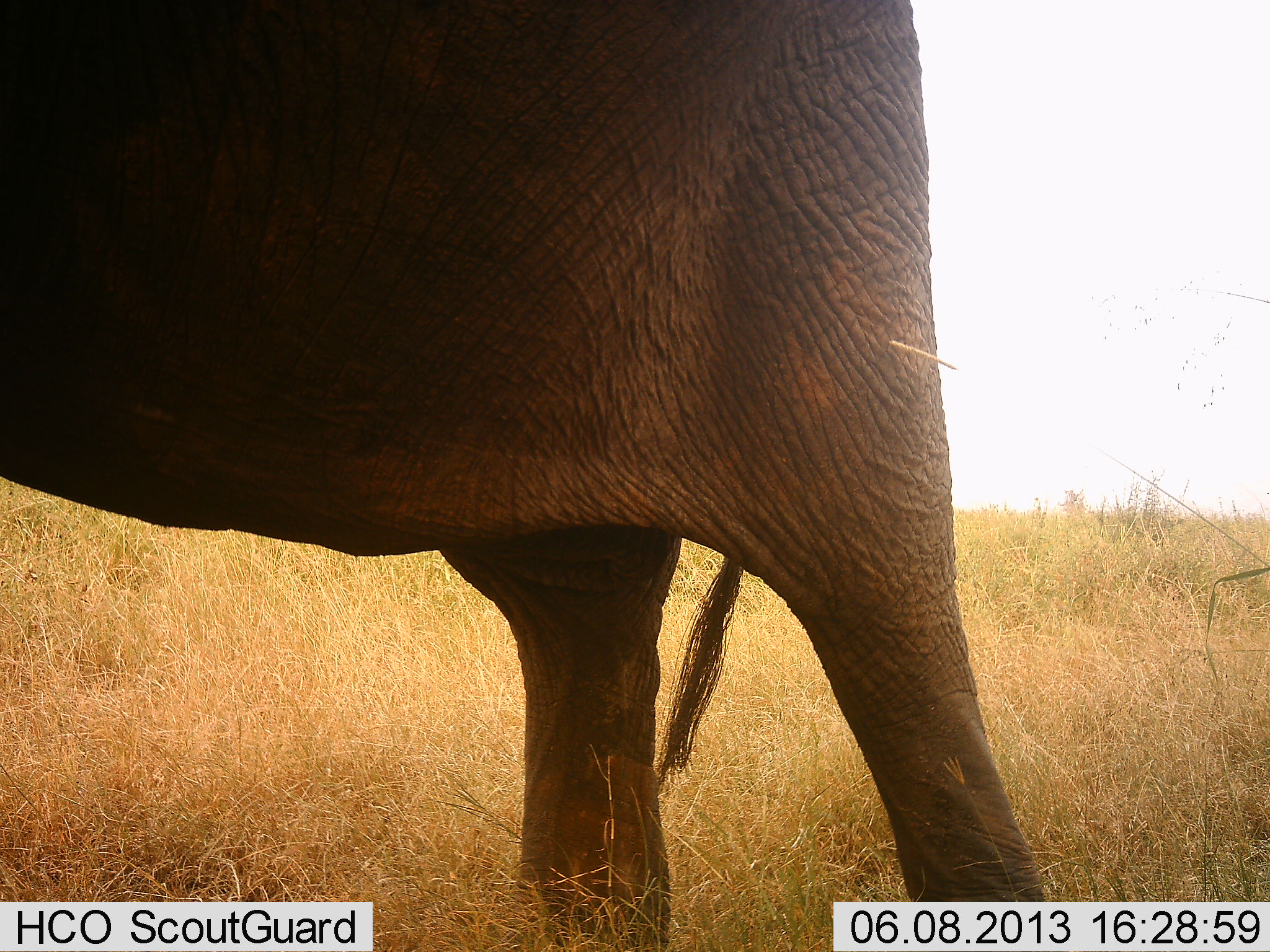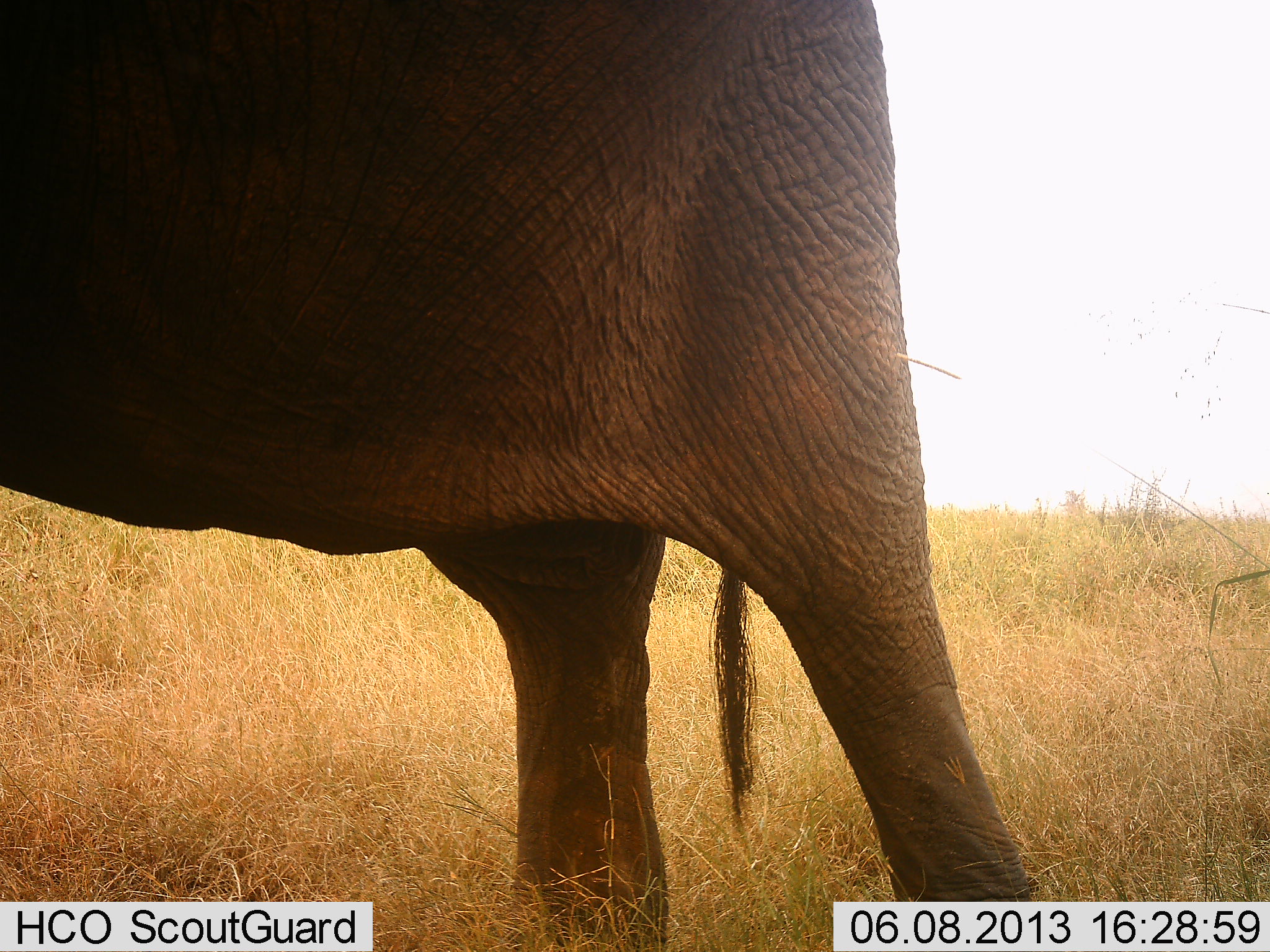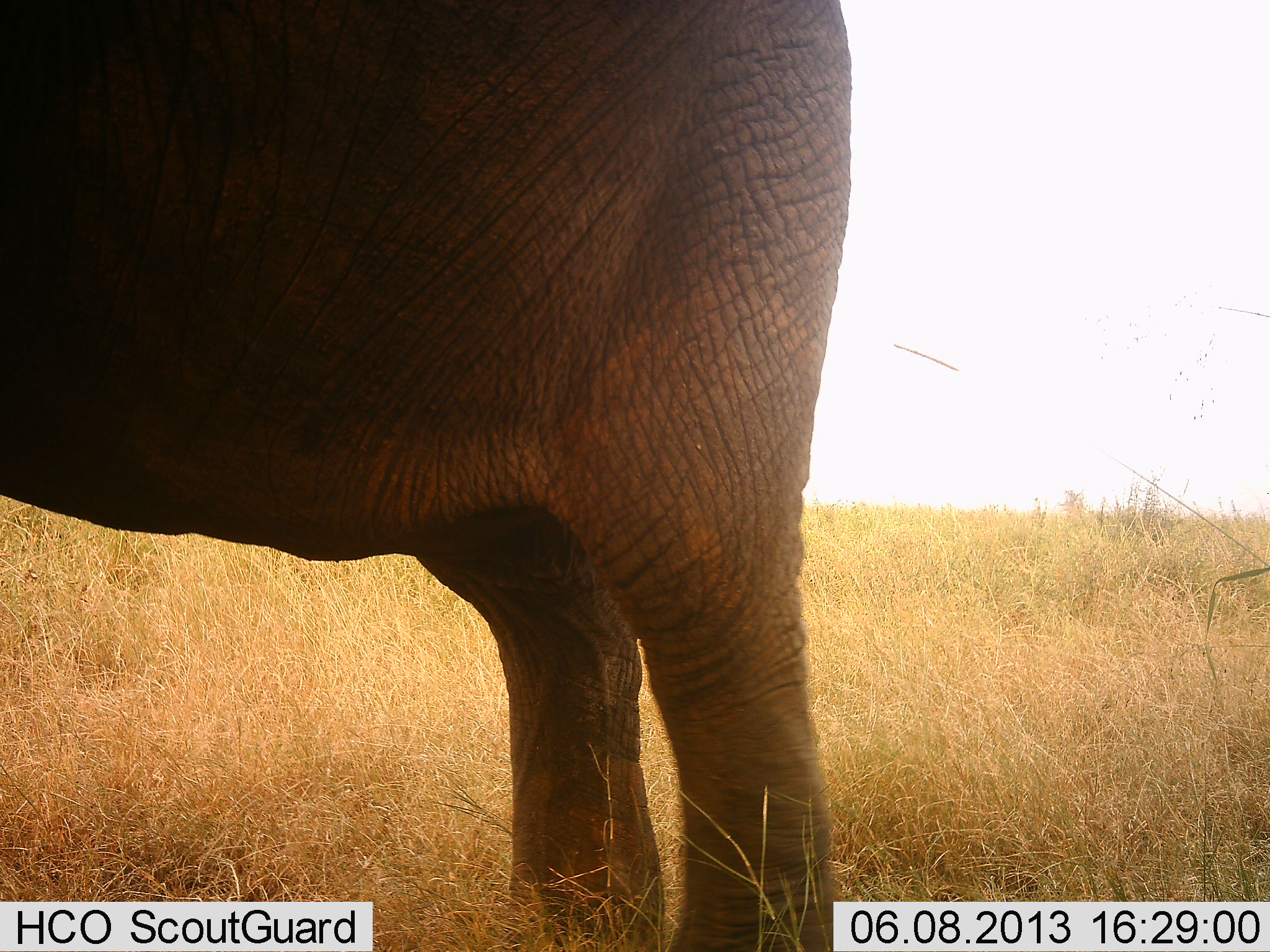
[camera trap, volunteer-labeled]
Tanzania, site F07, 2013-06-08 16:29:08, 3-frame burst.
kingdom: Animalia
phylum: Chordata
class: Mammalia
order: Proboscidea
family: Elephantidae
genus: Loxodonta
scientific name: Loxodonta africana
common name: african bush elephant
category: elephant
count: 1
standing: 100%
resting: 0%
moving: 0%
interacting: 0%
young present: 0%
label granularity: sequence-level